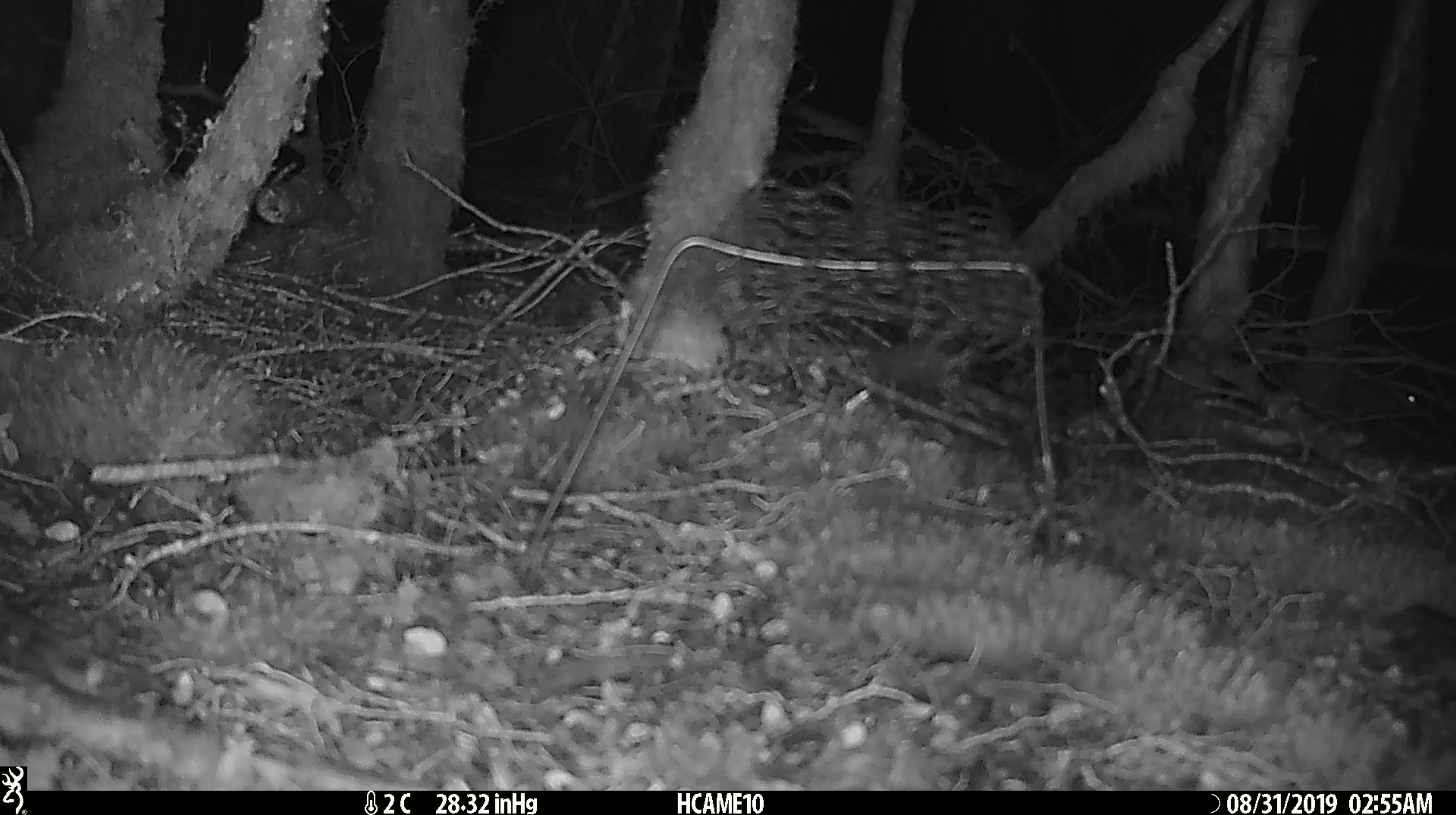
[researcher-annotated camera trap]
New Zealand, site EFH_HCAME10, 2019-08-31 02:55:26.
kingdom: Animalia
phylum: Chordata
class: Mammalia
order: Rodentia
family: Muridae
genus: Mus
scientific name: Mus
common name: mouse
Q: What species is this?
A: Mouse (Mus).